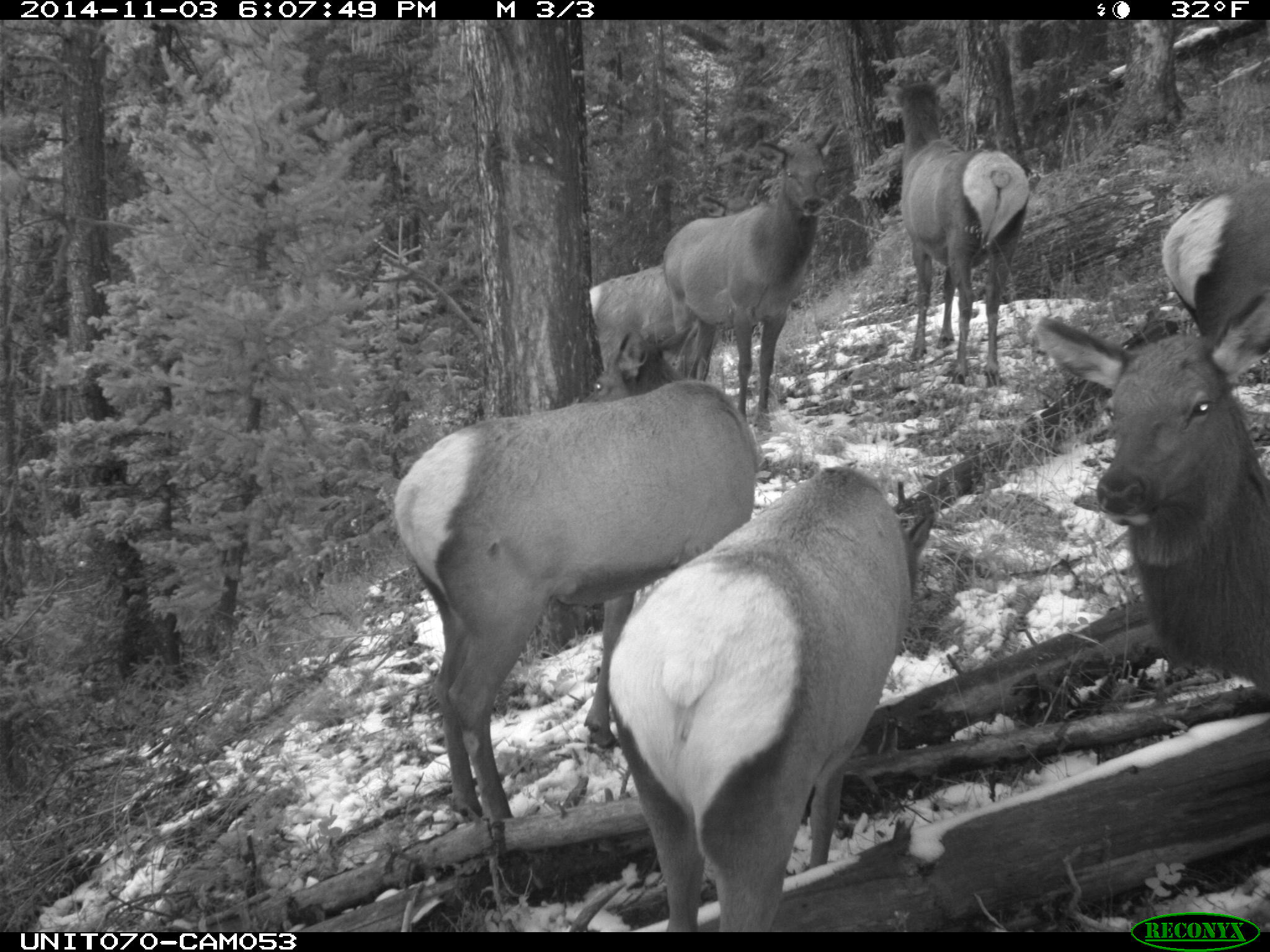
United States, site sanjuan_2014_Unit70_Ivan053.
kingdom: Animalia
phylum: Chordata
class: Mammalia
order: Artiodactyla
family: Cervidae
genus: Cervus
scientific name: Cervus elaphus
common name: red deer